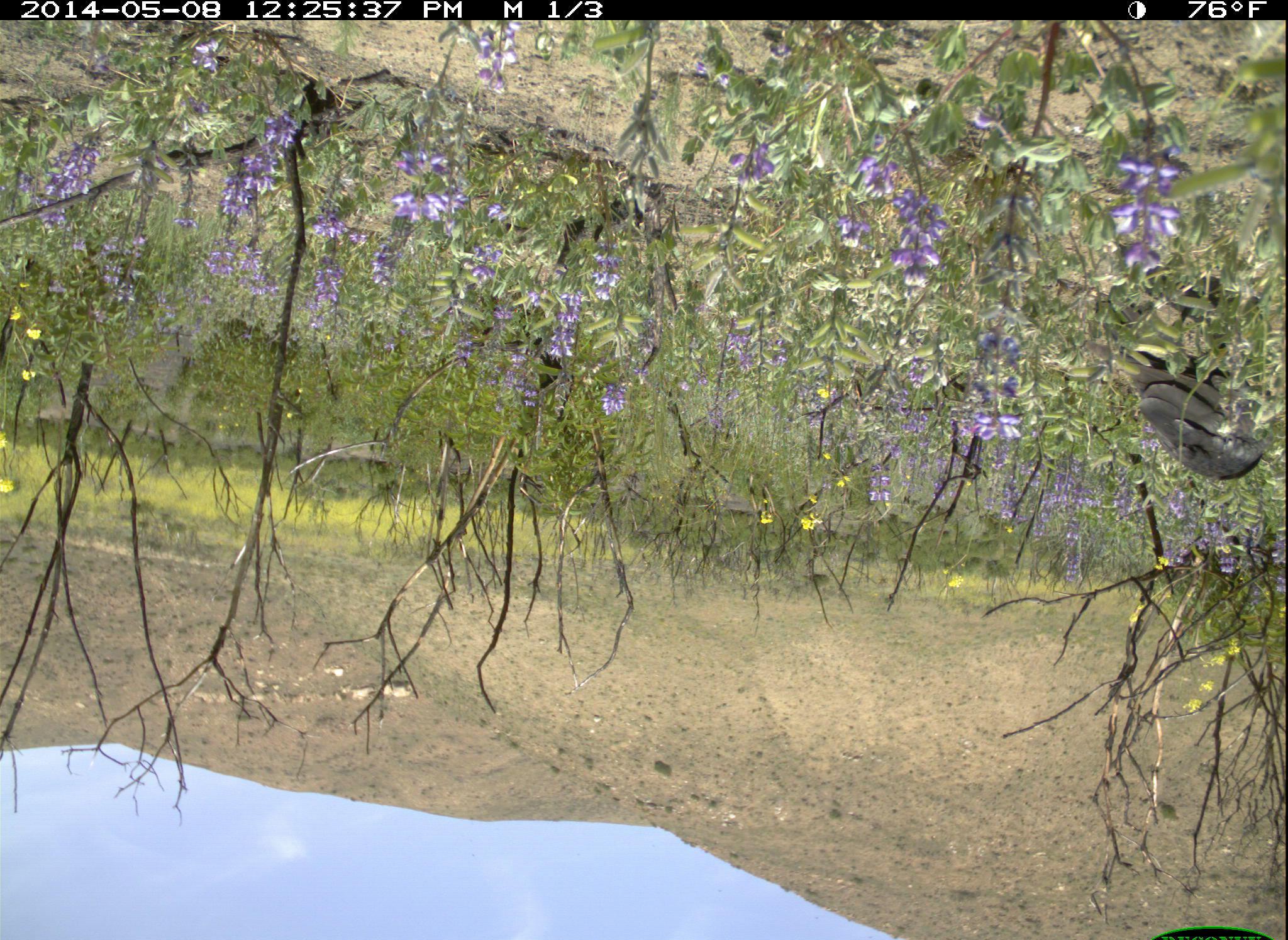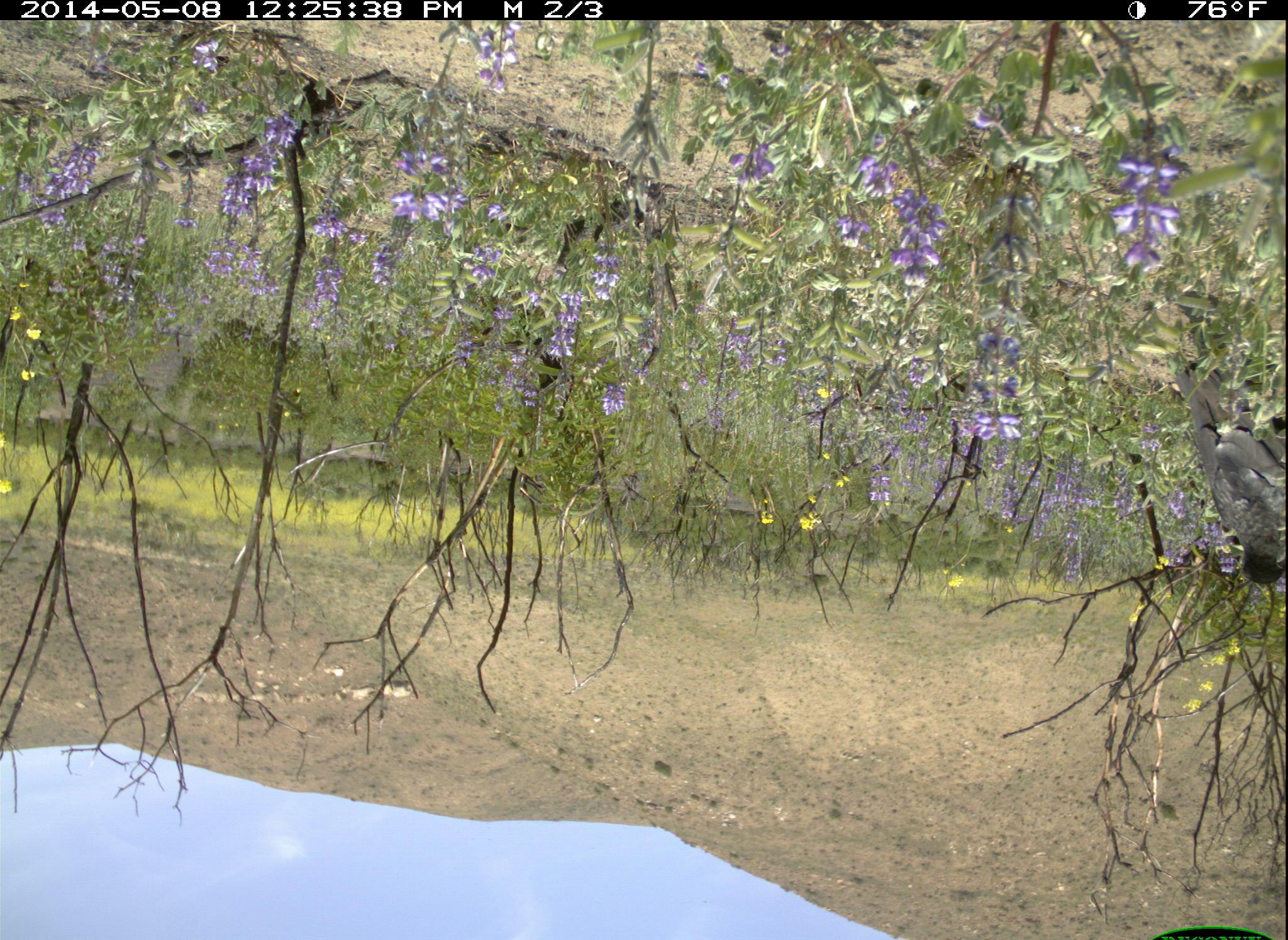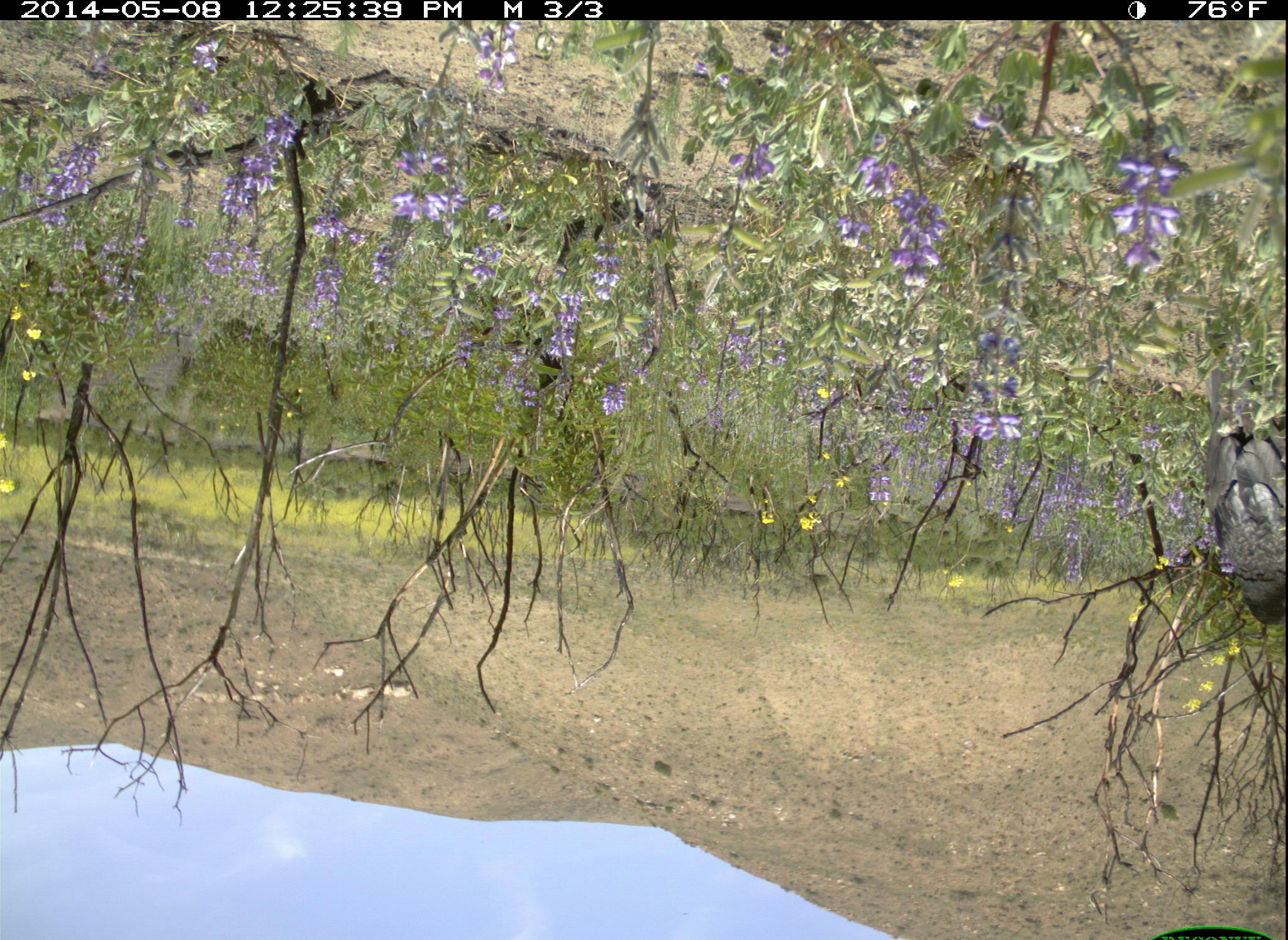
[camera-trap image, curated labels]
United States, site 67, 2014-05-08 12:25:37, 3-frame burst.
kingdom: Animalia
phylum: Chordata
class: Aves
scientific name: Aves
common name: bird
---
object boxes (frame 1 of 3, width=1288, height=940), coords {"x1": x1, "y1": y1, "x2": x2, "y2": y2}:
bird: {"x1": 1115, "y1": 347, "x2": 1266, "y2": 479}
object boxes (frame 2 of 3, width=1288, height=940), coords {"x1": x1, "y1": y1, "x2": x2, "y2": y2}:
bird: {"x1": 1170, "y1": 362, "x2": 1288, "y2": 586}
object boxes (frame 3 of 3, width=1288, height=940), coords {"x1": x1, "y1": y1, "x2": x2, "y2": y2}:
bird: {"x1": 1202, "y1": 369, "x2": 1288, "y2": 632}